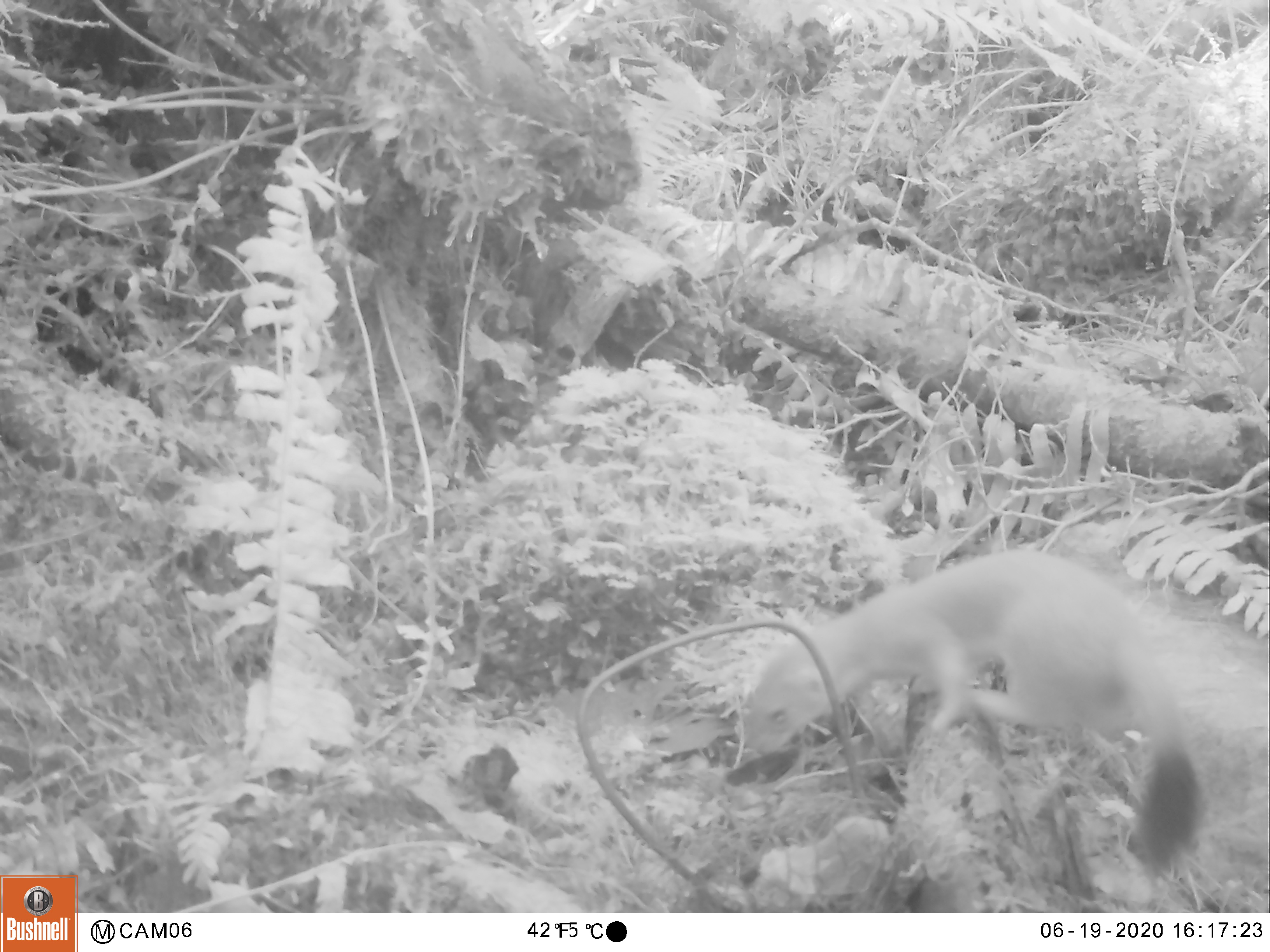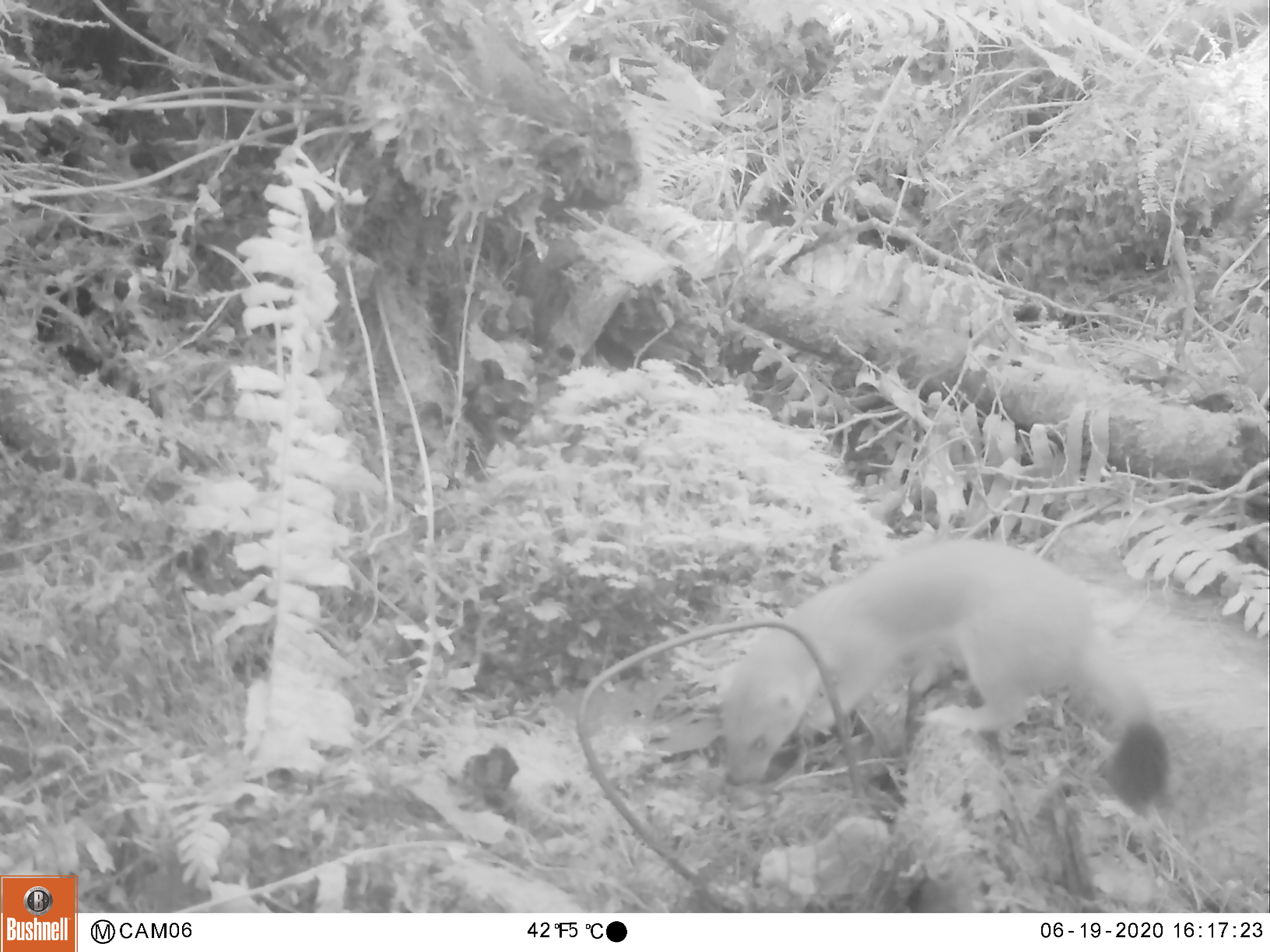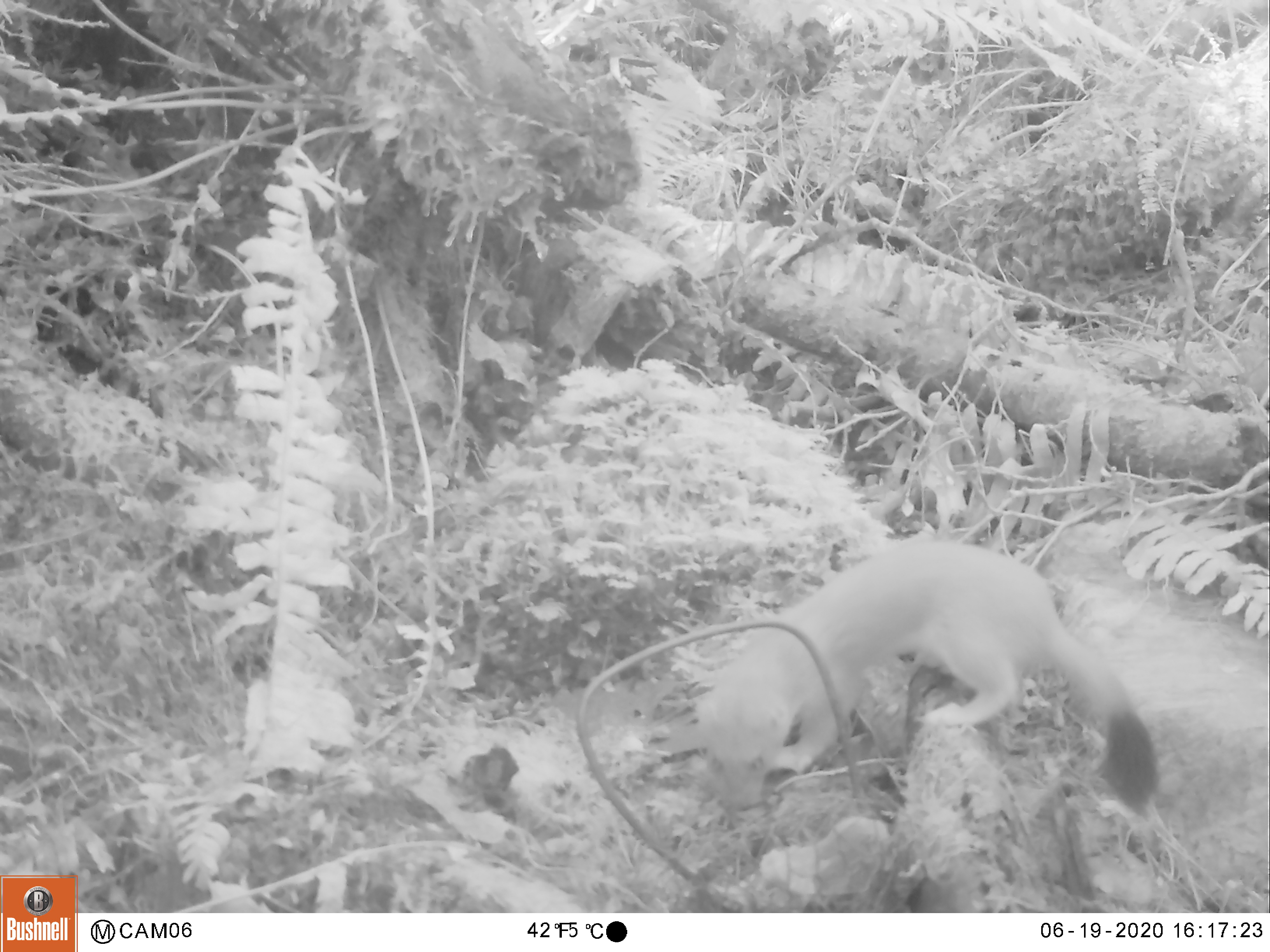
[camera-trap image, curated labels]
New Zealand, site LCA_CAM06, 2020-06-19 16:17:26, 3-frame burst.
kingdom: Animalia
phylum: Chordata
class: Mammalia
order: Carnivora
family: Mustelidae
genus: Mustela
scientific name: Mustela erminea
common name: stoat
Stoat (Mustela erminea).